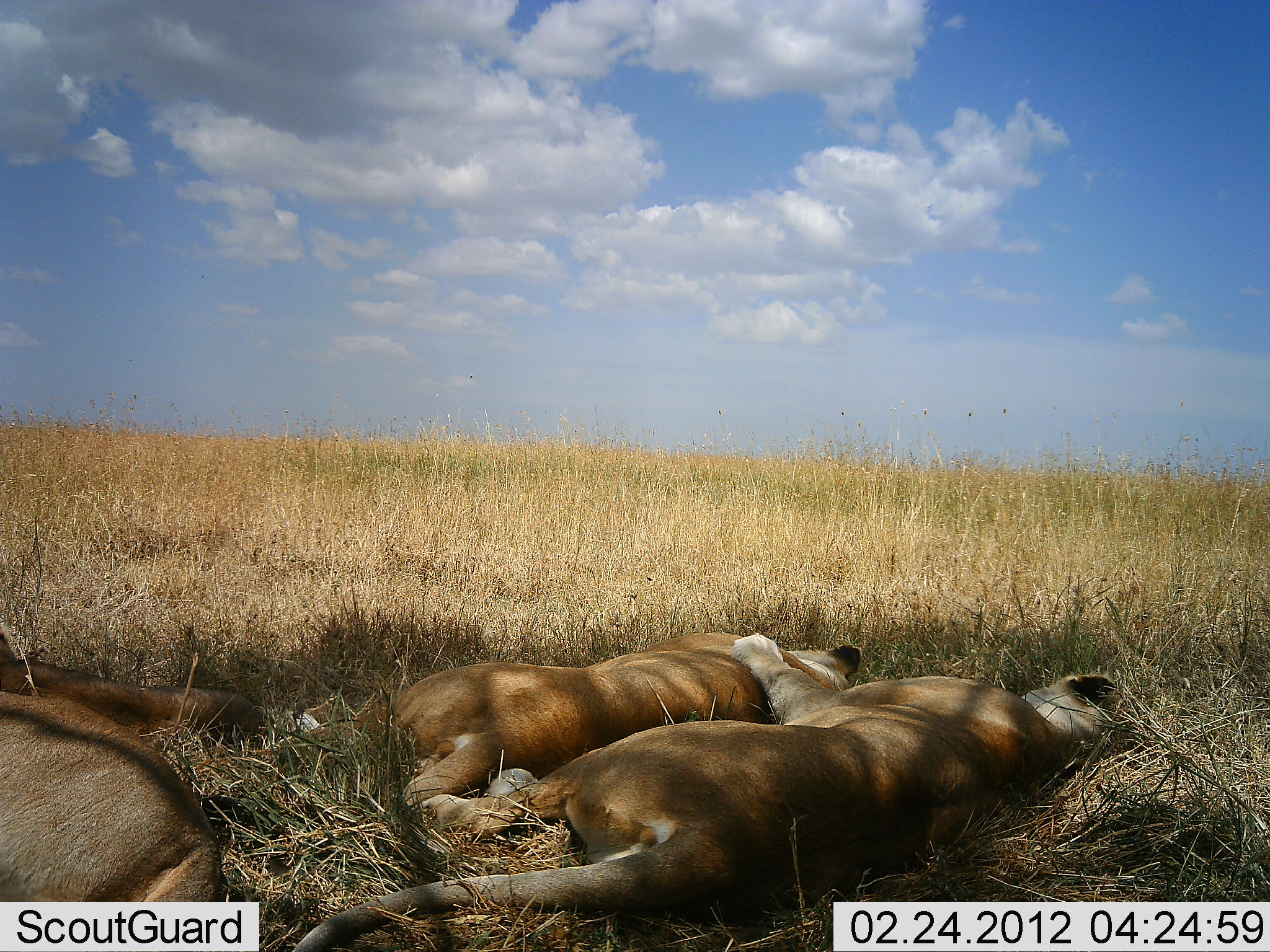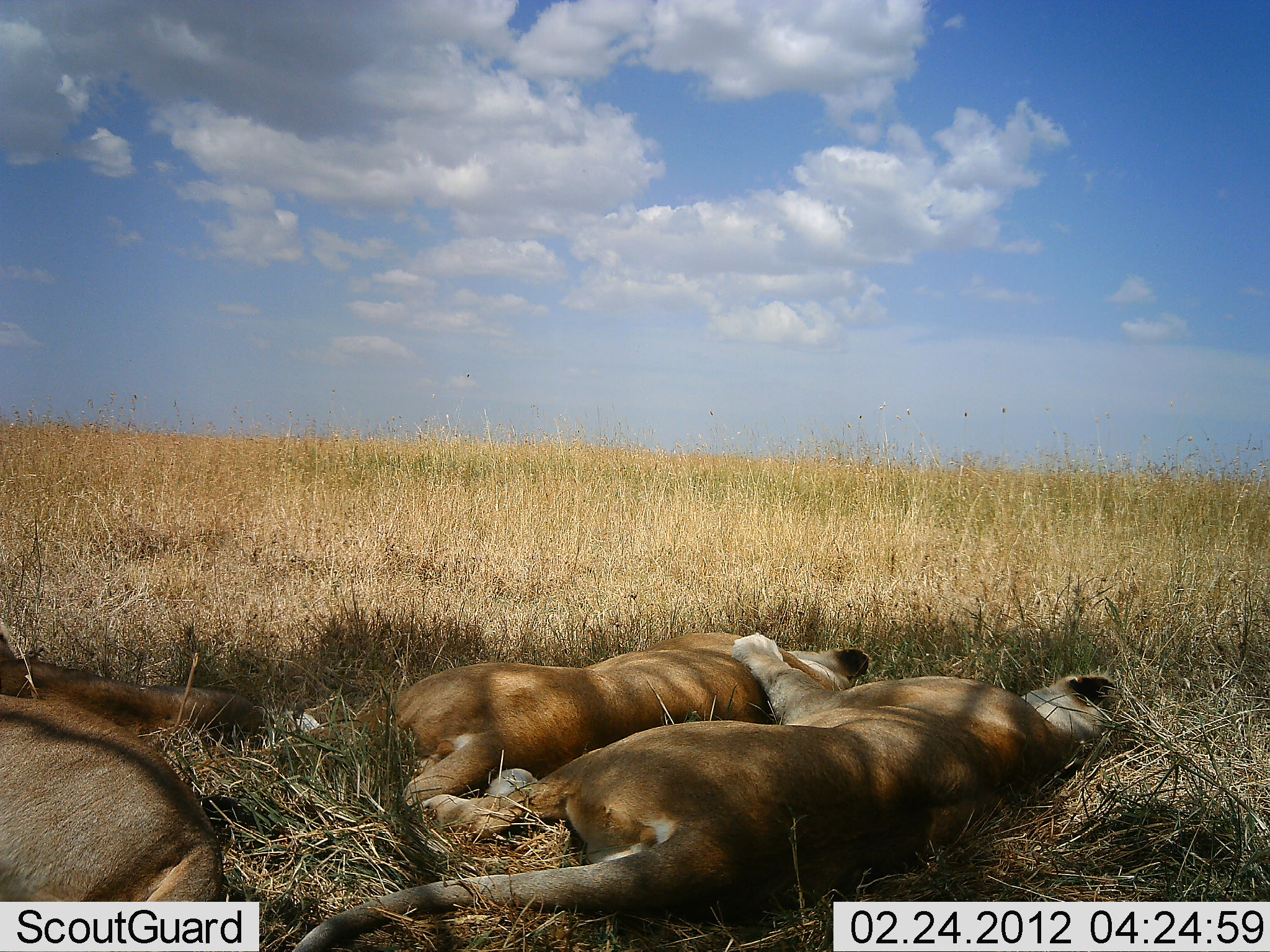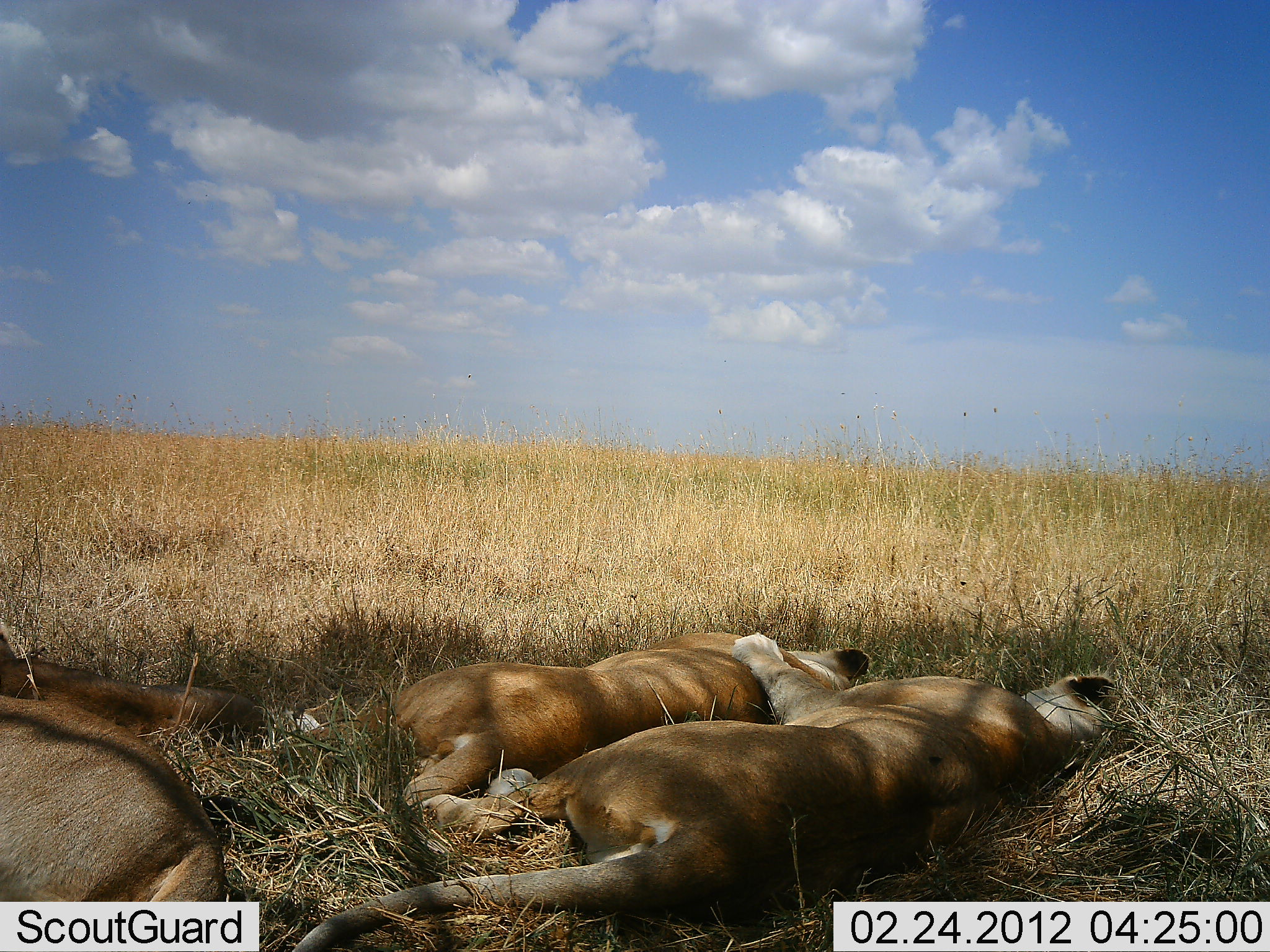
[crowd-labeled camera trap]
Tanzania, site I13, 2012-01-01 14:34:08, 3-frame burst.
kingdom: Animalia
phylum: Chordata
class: Mammalia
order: Carnivora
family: Felidae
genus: Panthera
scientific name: Panthera leo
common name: lion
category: lionfemale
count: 4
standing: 4%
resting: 92%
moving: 0%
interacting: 8%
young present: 0%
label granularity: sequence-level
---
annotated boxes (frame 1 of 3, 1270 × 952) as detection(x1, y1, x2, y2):
animal: detection(282, 631, 1133, 950); detection(277, 629, 865, 822); detection(0, 688, 222, 903); detection(0, 629, 276, 751)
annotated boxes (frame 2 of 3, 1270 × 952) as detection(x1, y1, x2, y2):
animal: detection(286, 634, 1115, 950); detection(279, 633, 870, 824); detection(2, 694, 229, 900); detection(2, 629, 273, 741)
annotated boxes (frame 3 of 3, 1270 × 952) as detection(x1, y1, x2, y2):
animal: detection(287, 633, 1134, 952); detection(284, 633, 871, 808); detection(0, 691, 226, 900); detection(0, 628, 274, 738)